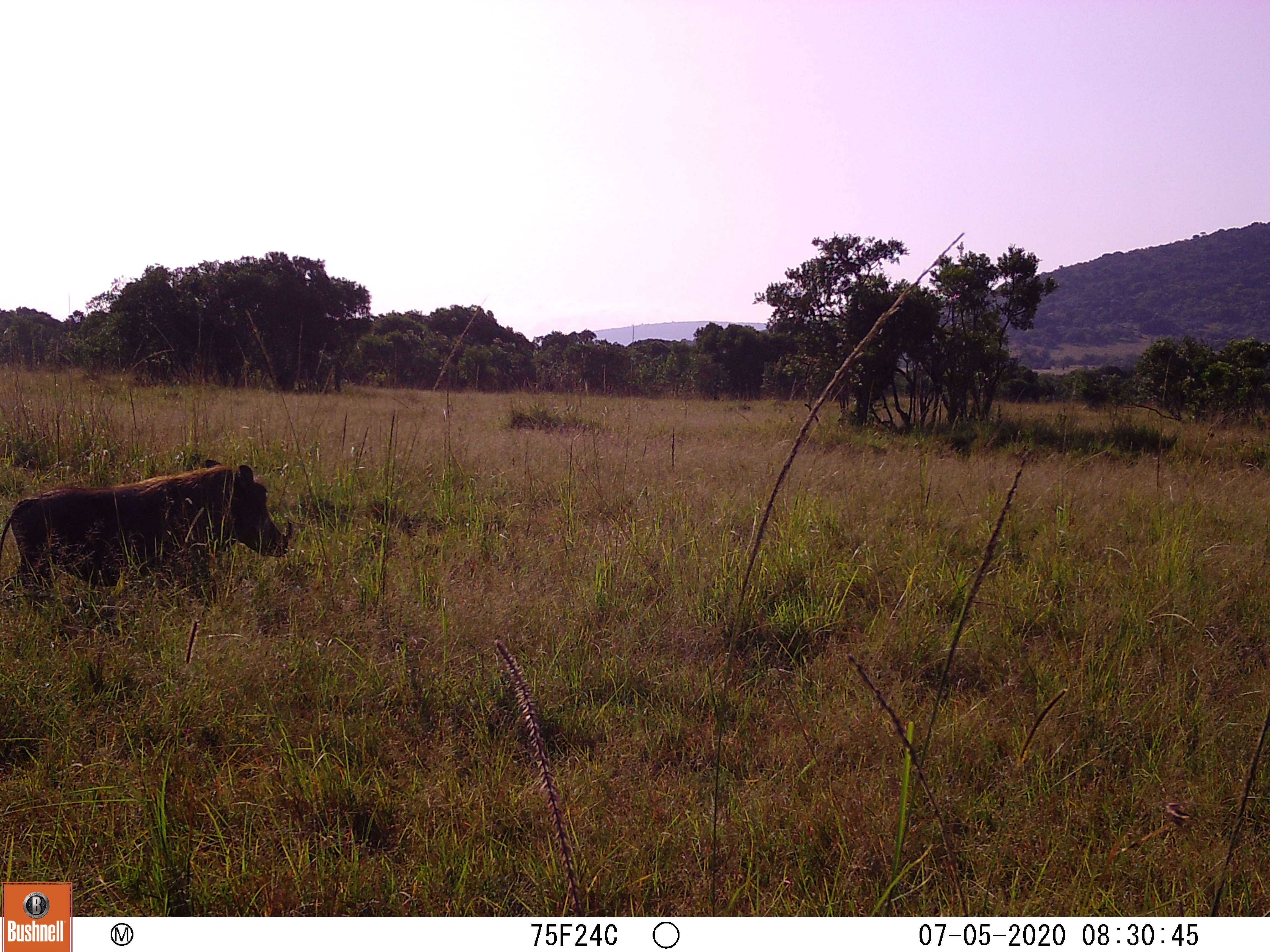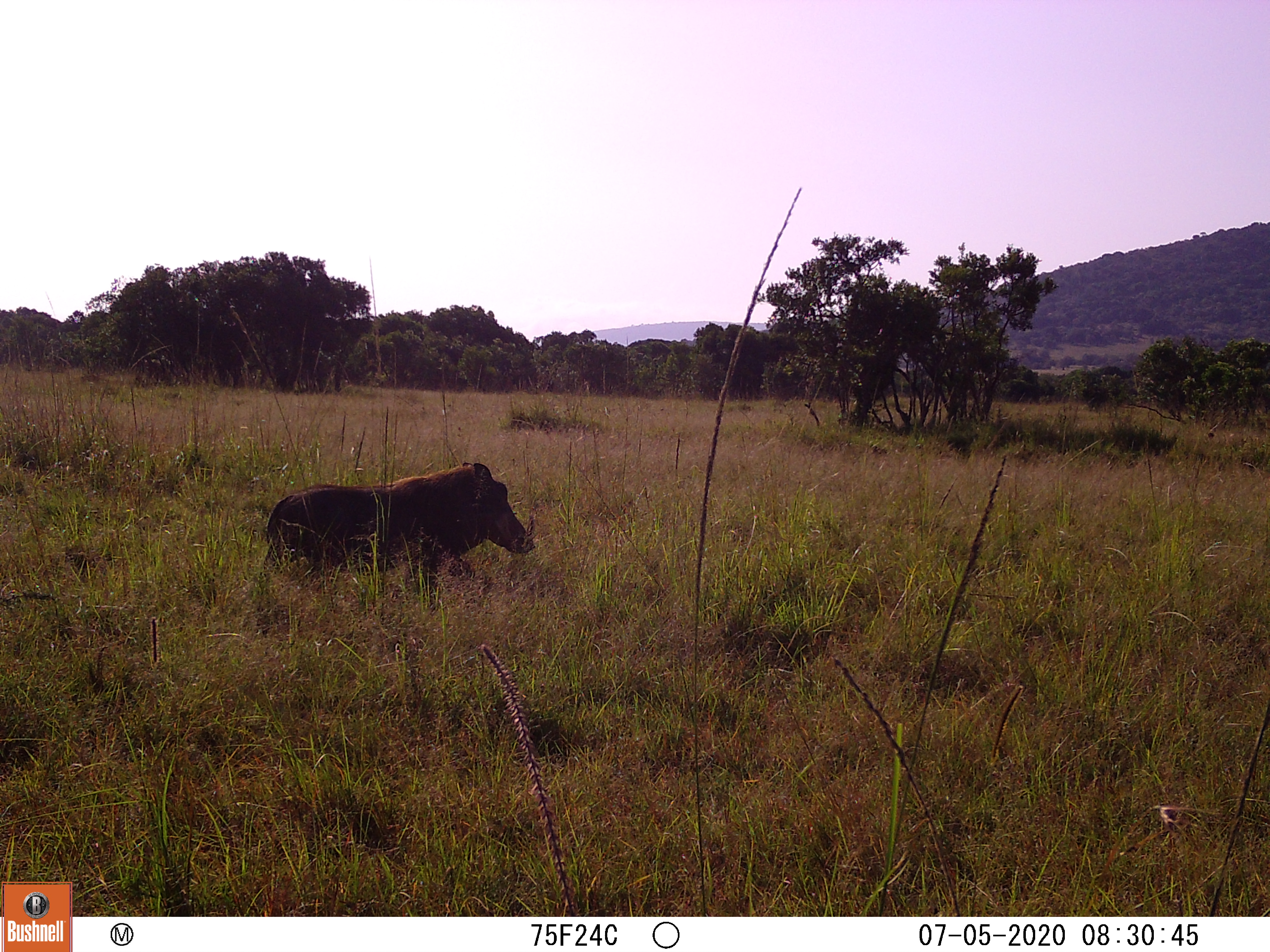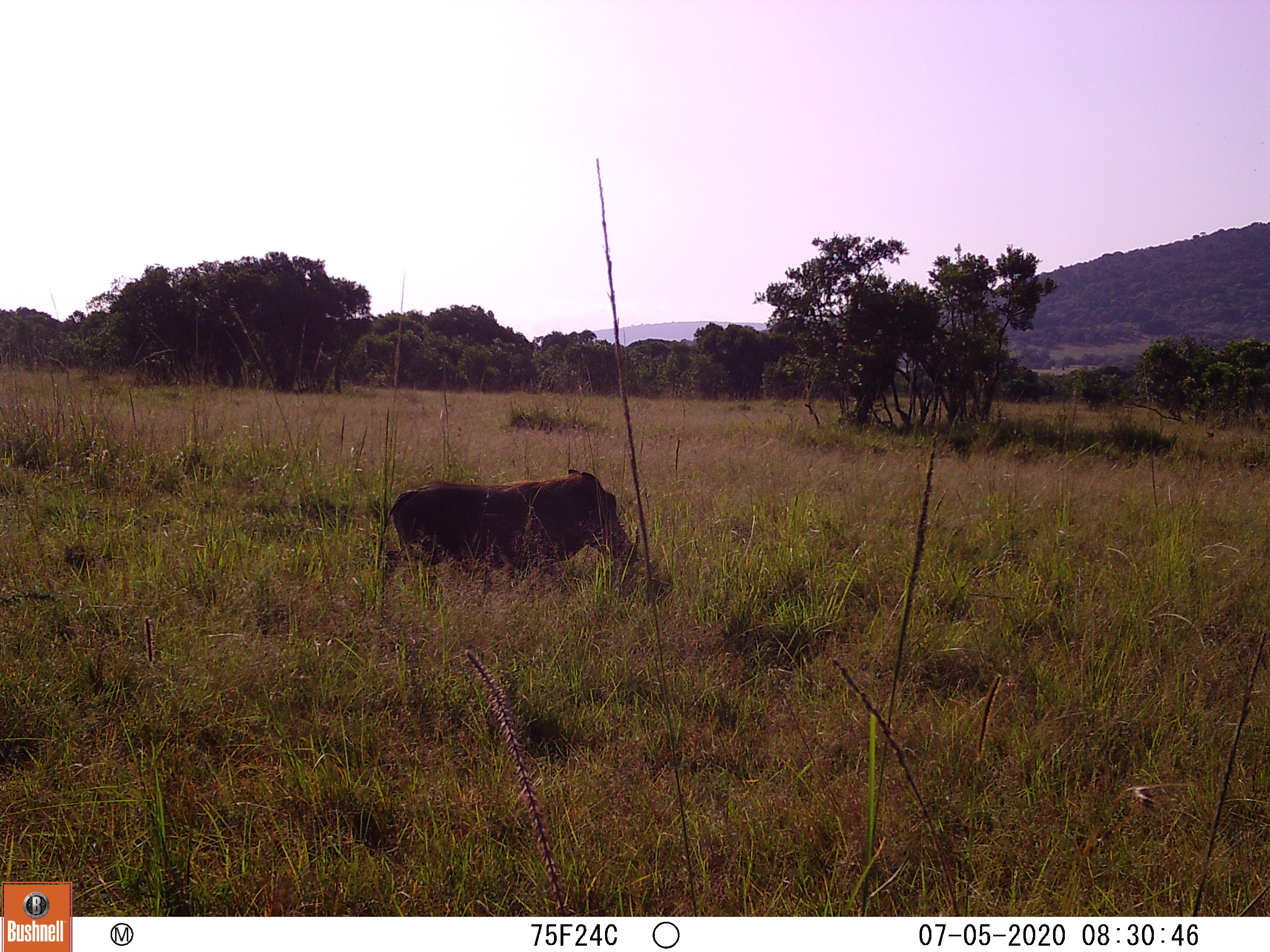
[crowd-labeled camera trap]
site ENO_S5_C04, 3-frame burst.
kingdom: Animalia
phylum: Chordata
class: Mammalia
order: Artiodactyla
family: Suidae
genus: Phacochoerus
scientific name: Phacochoerus africanus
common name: warthog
Warthog (Phacochoerus africanus), count 1. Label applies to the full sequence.